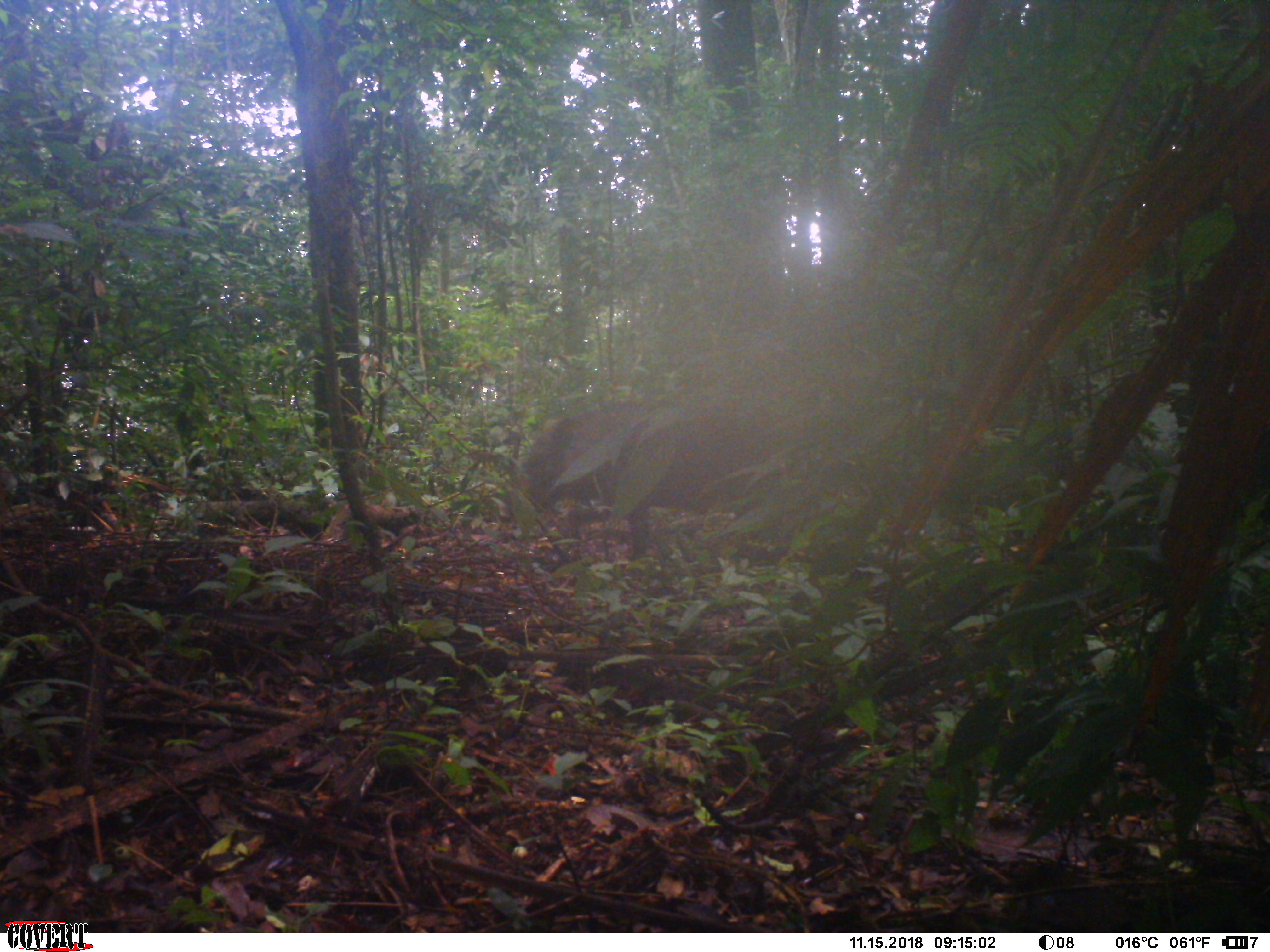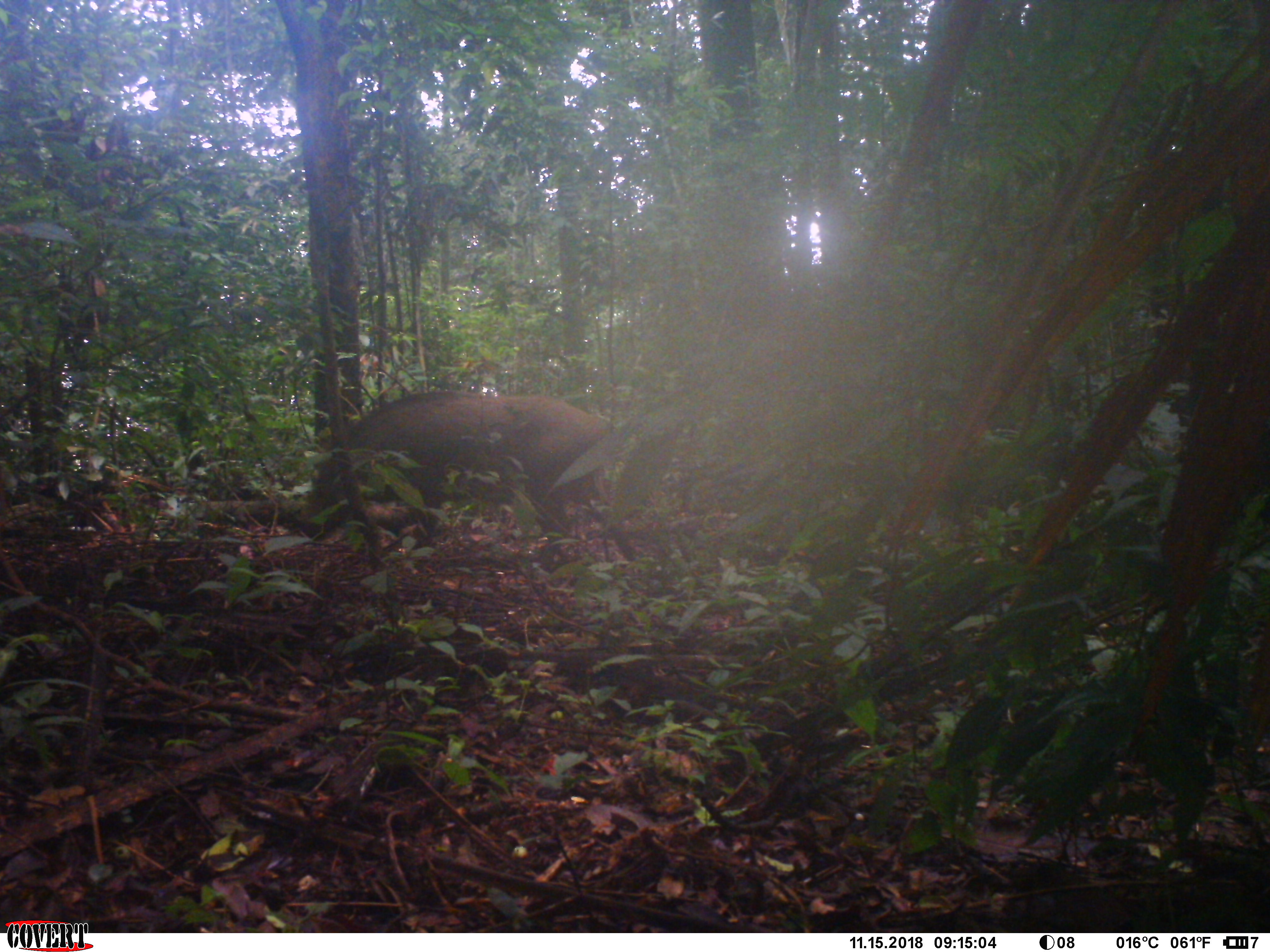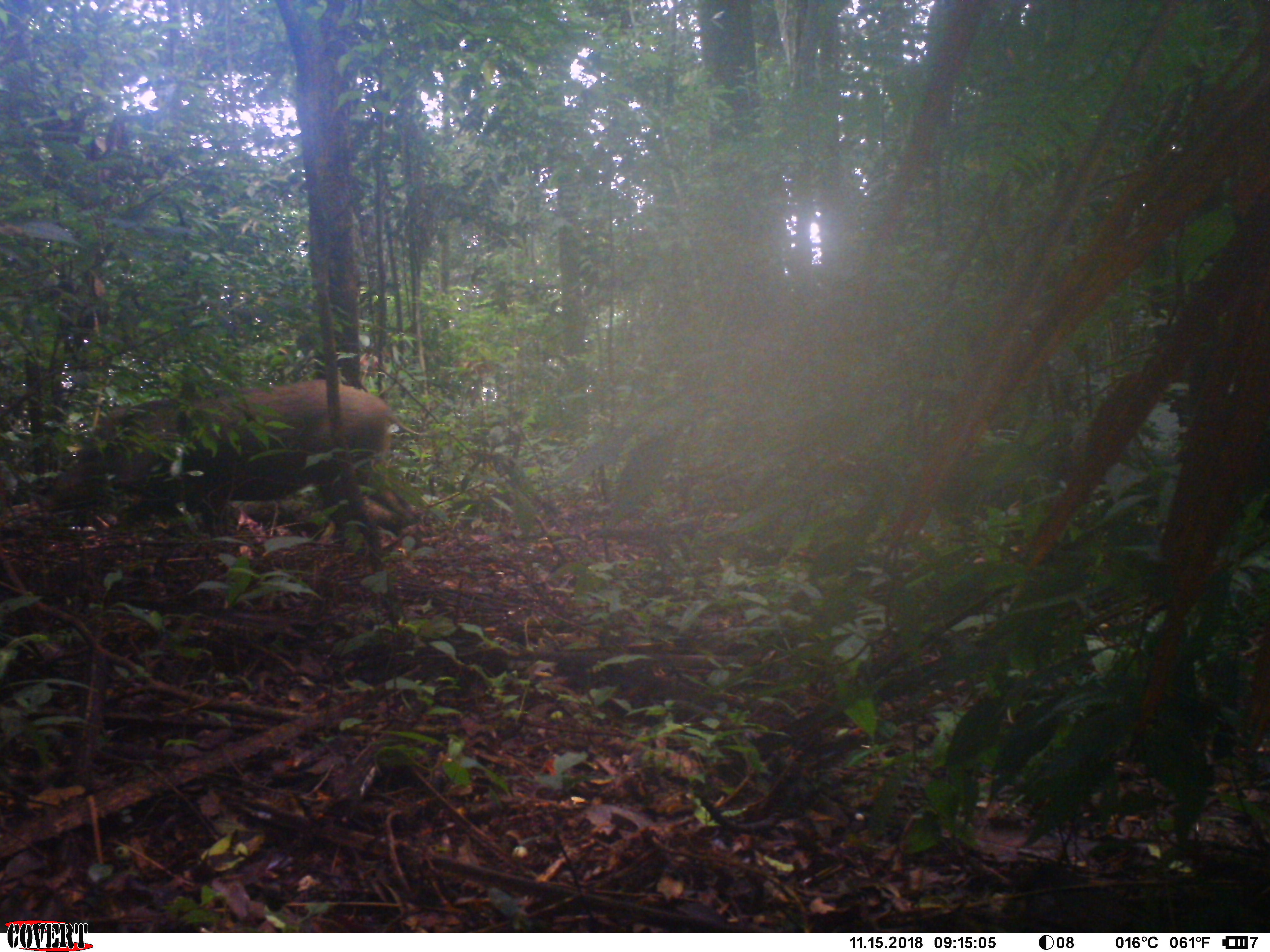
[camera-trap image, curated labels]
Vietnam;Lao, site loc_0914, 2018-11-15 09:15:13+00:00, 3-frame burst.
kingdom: Animalia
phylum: Chordata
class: Mammalia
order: Artiodactyla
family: Suidae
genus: Sus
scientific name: Sus scrofa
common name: eurasian wild pig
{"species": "eurasian wild pig (Sus scrofa)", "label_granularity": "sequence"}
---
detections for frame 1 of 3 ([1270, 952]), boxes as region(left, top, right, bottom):
eurasian wild pig: region(520, 391, 886, 561)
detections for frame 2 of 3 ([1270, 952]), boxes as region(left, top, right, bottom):
eurasian wild pig: region(293, 389, 641, 564)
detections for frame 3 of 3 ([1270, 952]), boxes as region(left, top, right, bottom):
eurasian wild pig: region(46, 378, 423, 535)